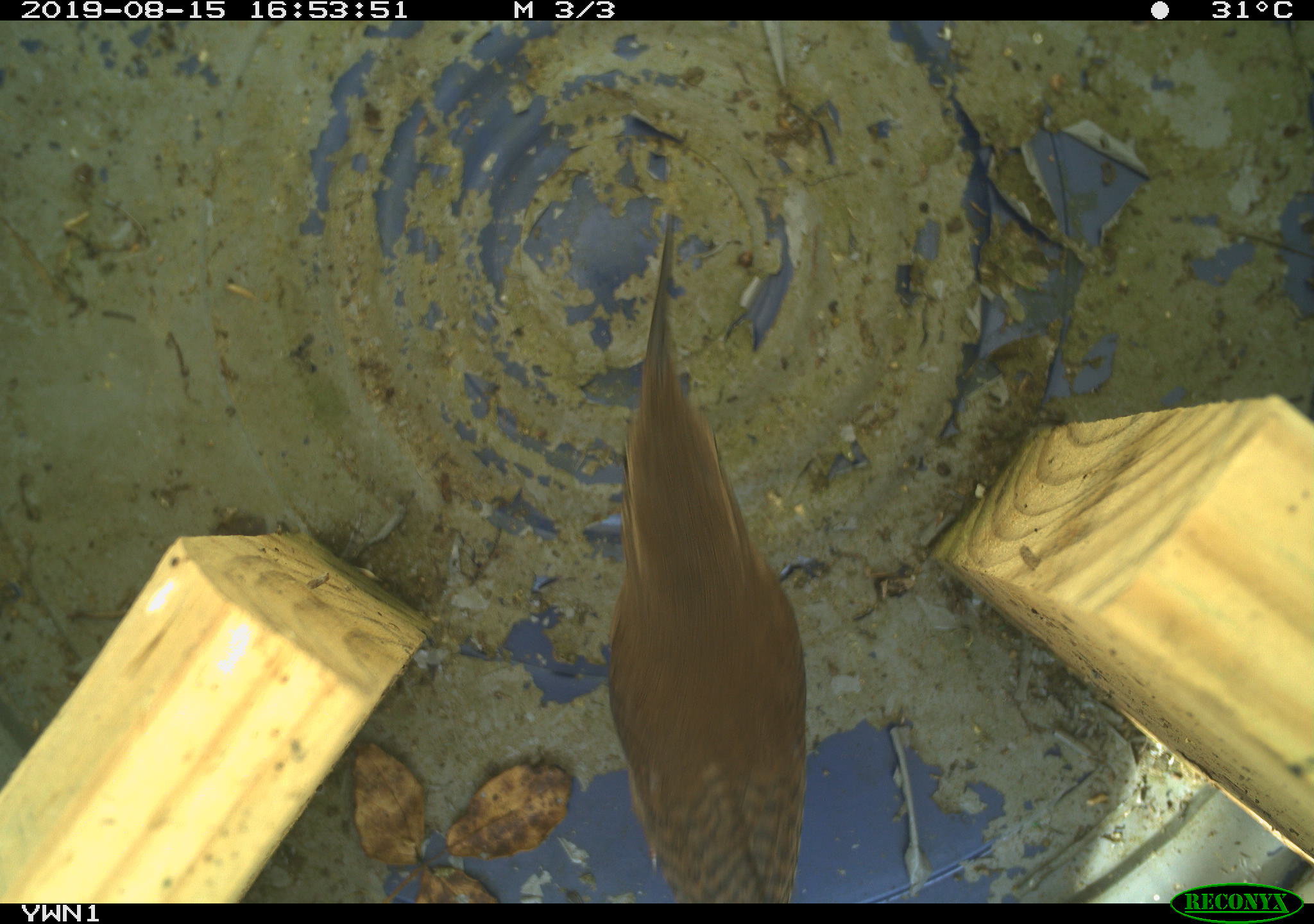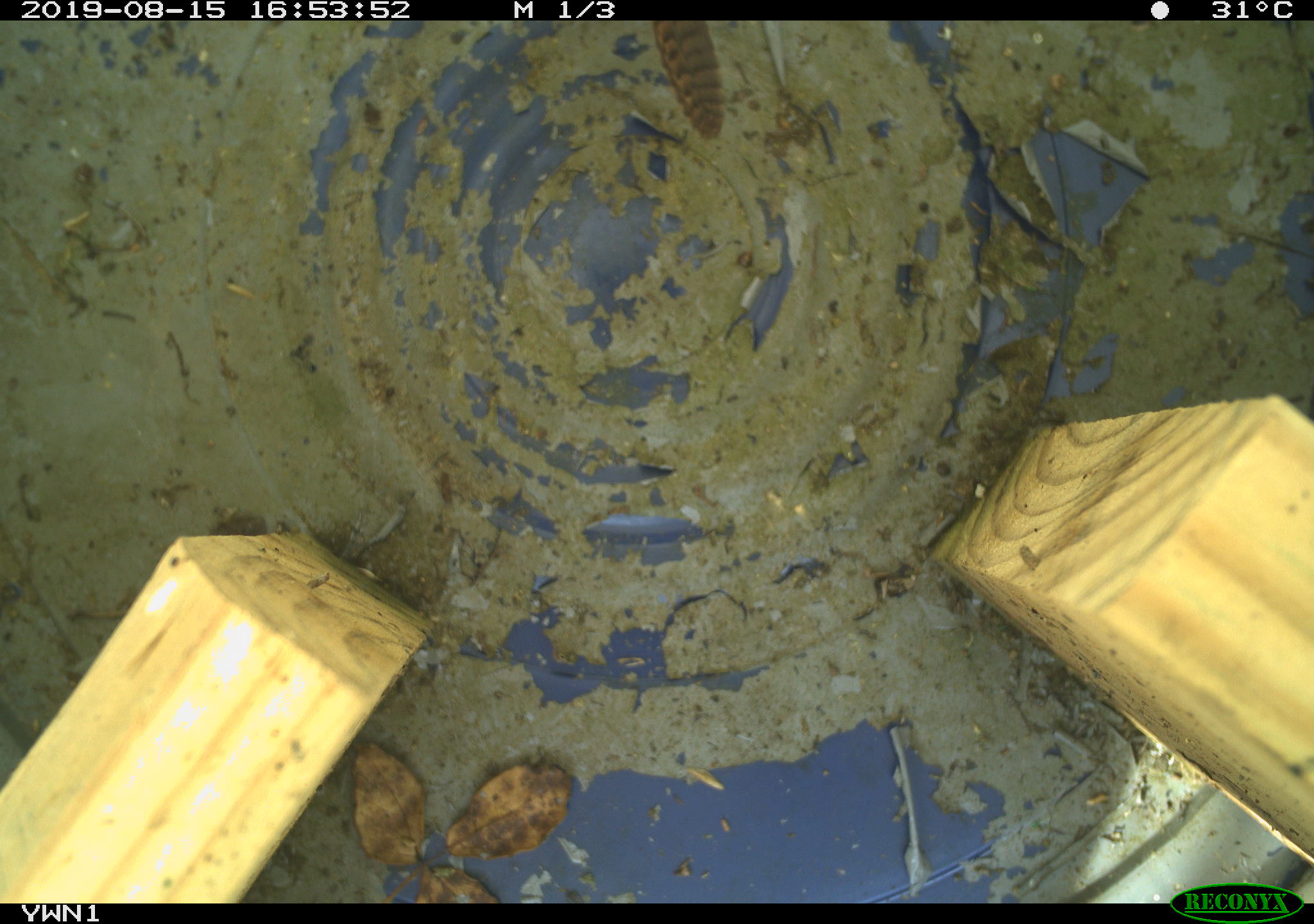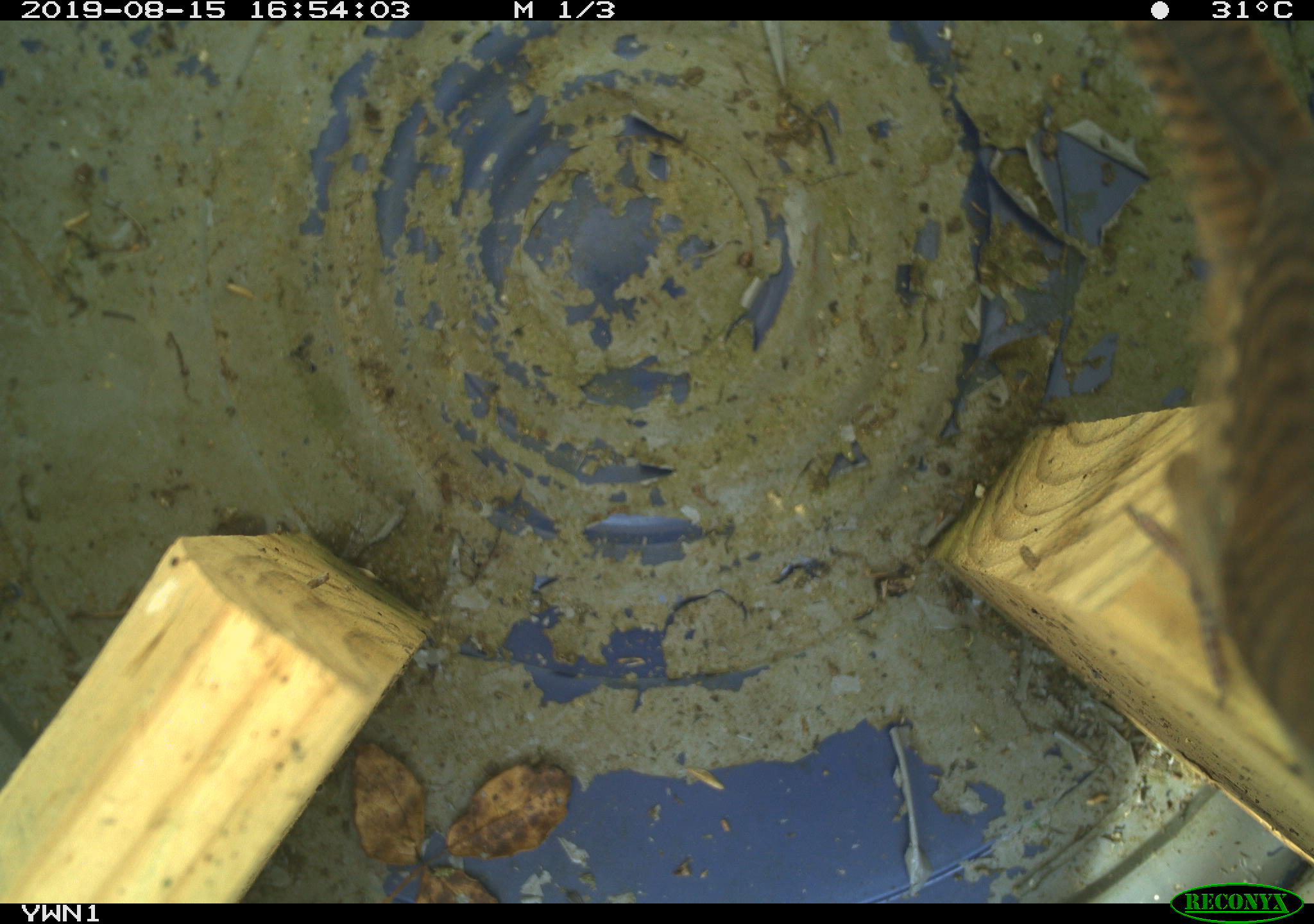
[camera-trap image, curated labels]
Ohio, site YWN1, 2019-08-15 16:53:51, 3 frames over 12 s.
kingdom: Animalia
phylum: Chordata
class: Aves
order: Passeriformes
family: Troglodytidae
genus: Troglodytes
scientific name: Troglodytes aedon aedon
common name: northern house wren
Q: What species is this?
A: Northern house wren (Troglodytes aedon aedon).